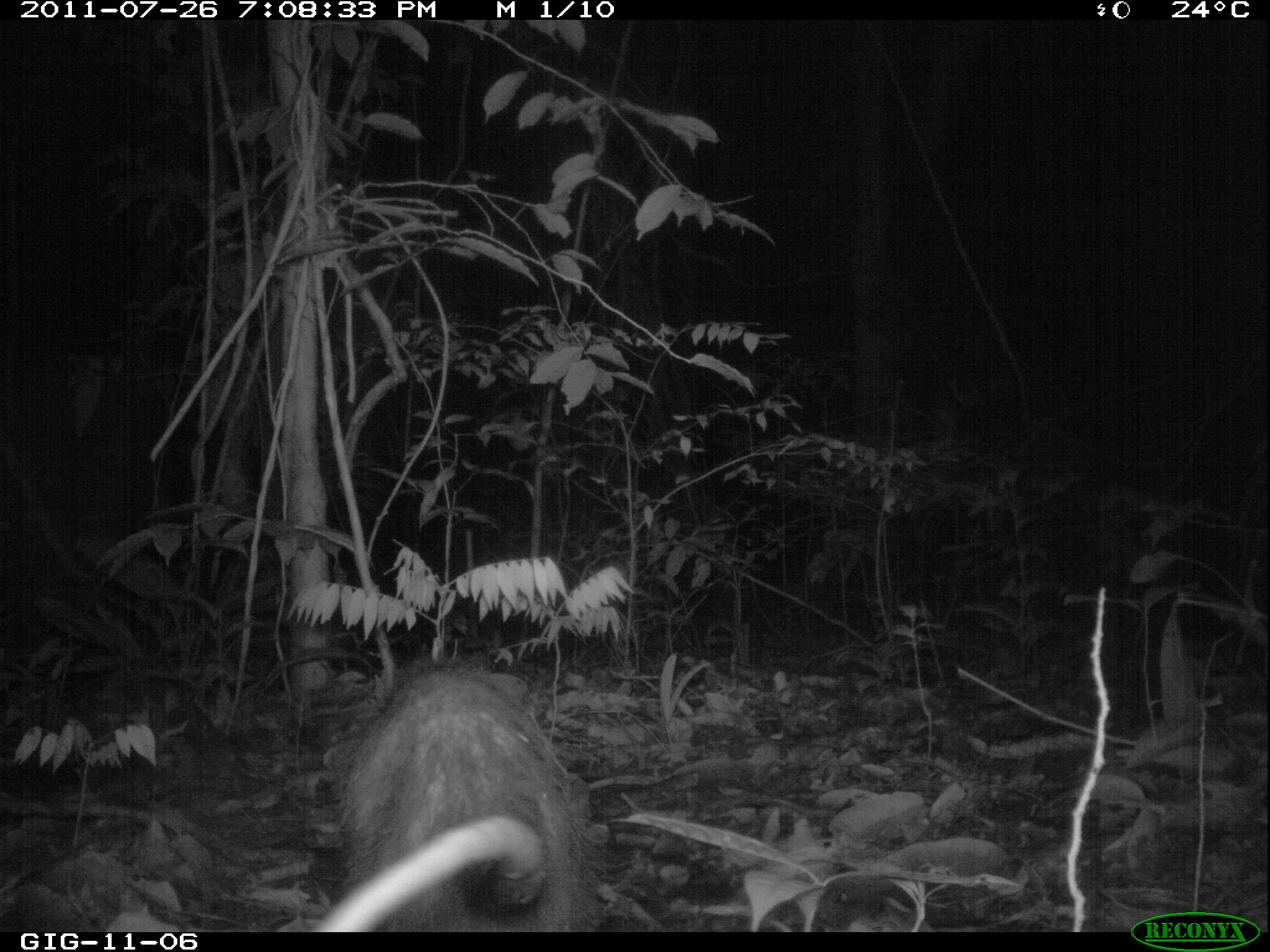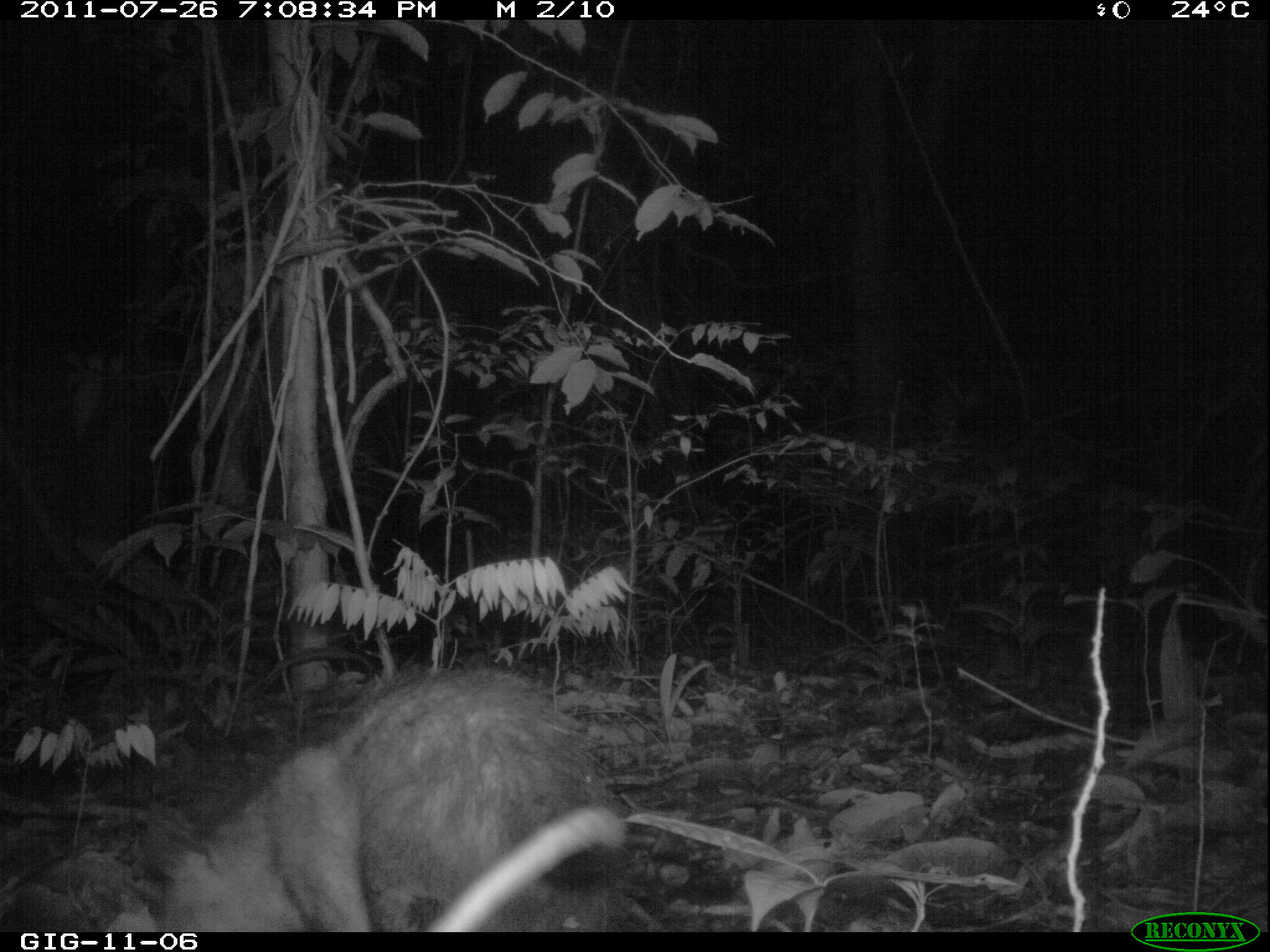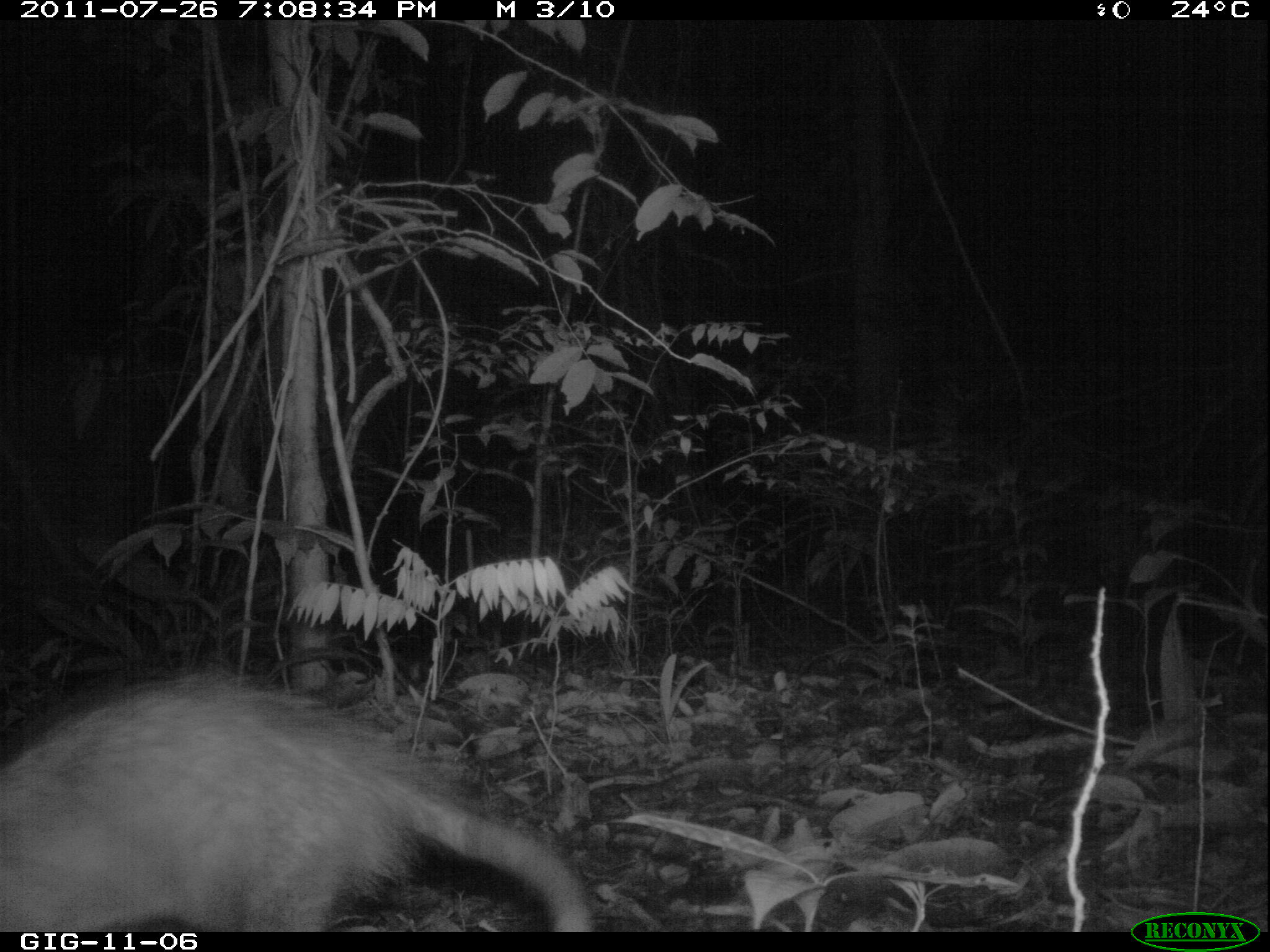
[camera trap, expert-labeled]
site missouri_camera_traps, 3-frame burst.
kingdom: Animalia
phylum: Chordata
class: Mammalia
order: Didelphimorphia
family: Didelphidae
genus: Didelphis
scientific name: Didelphis marsupialis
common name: common opossum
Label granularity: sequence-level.